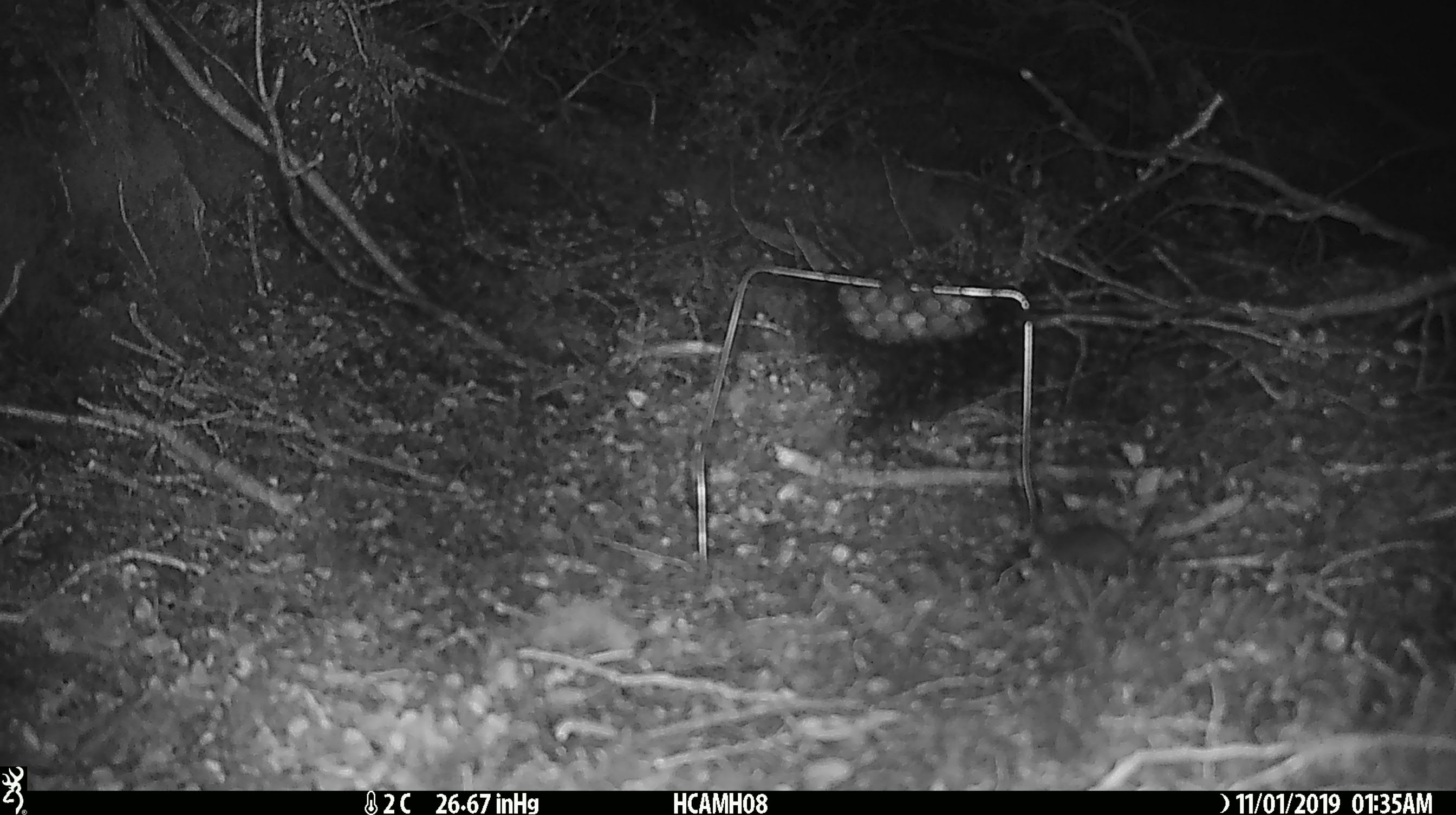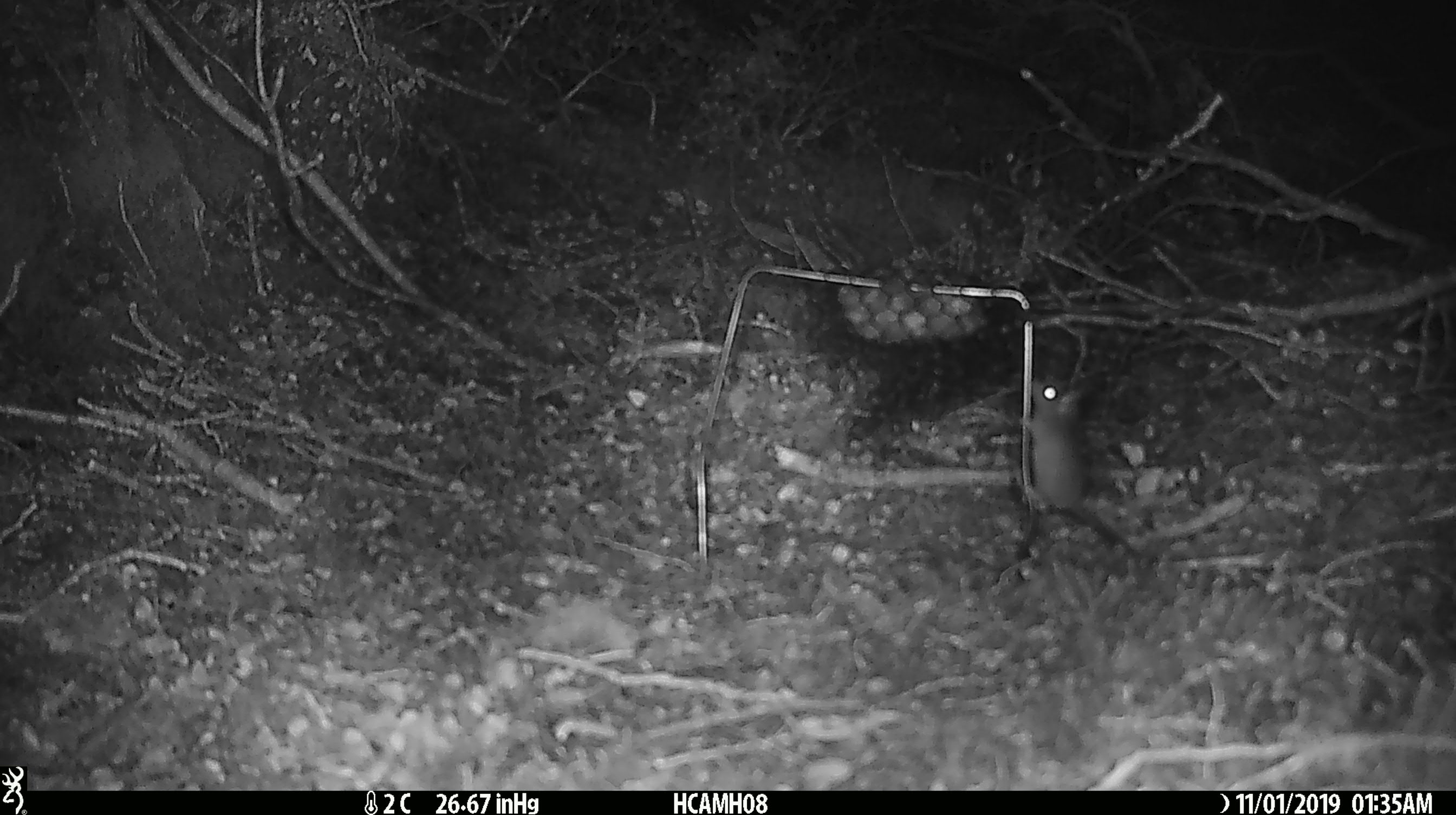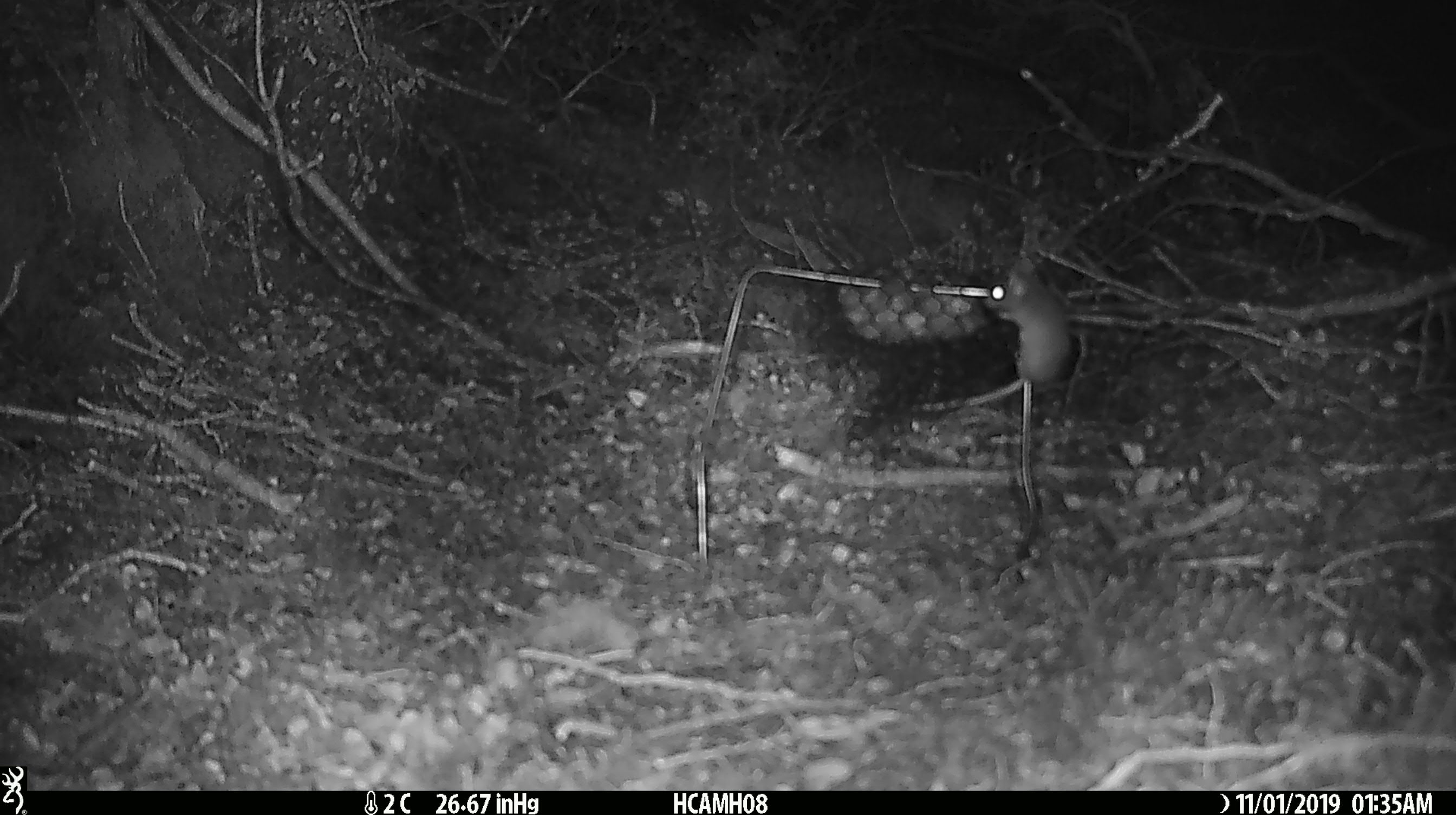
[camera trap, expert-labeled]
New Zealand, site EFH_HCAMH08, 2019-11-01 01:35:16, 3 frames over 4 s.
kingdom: Animalia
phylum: Chordata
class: Mammalia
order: Rodentia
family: Muridae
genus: Mus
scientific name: Mus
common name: mouse